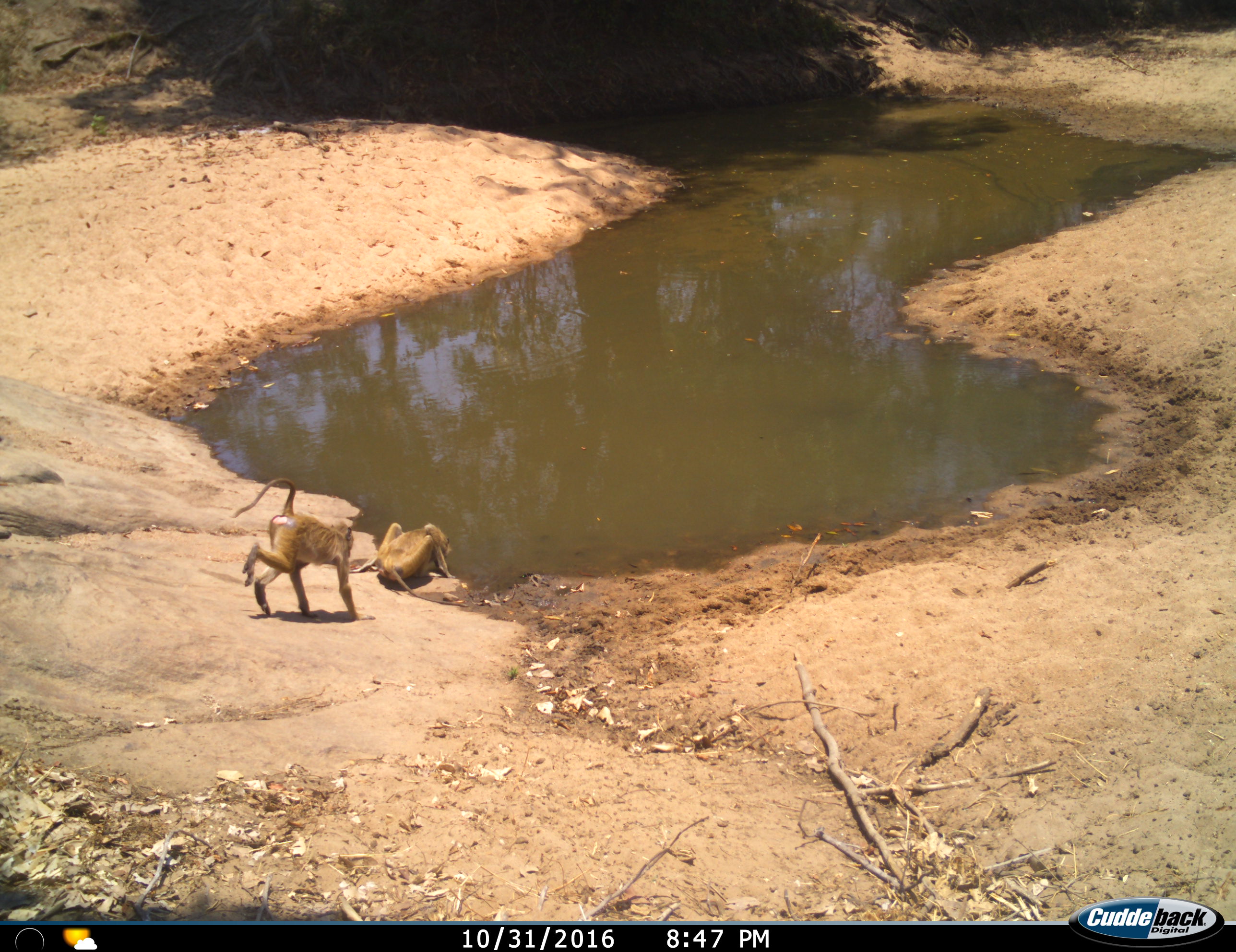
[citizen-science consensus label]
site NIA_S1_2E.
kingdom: Animalia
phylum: Chordata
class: Mammalia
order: Primates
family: Cercopithecidae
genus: Papio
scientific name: Papio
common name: baboon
Baboon (Papio), count 2. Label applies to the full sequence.